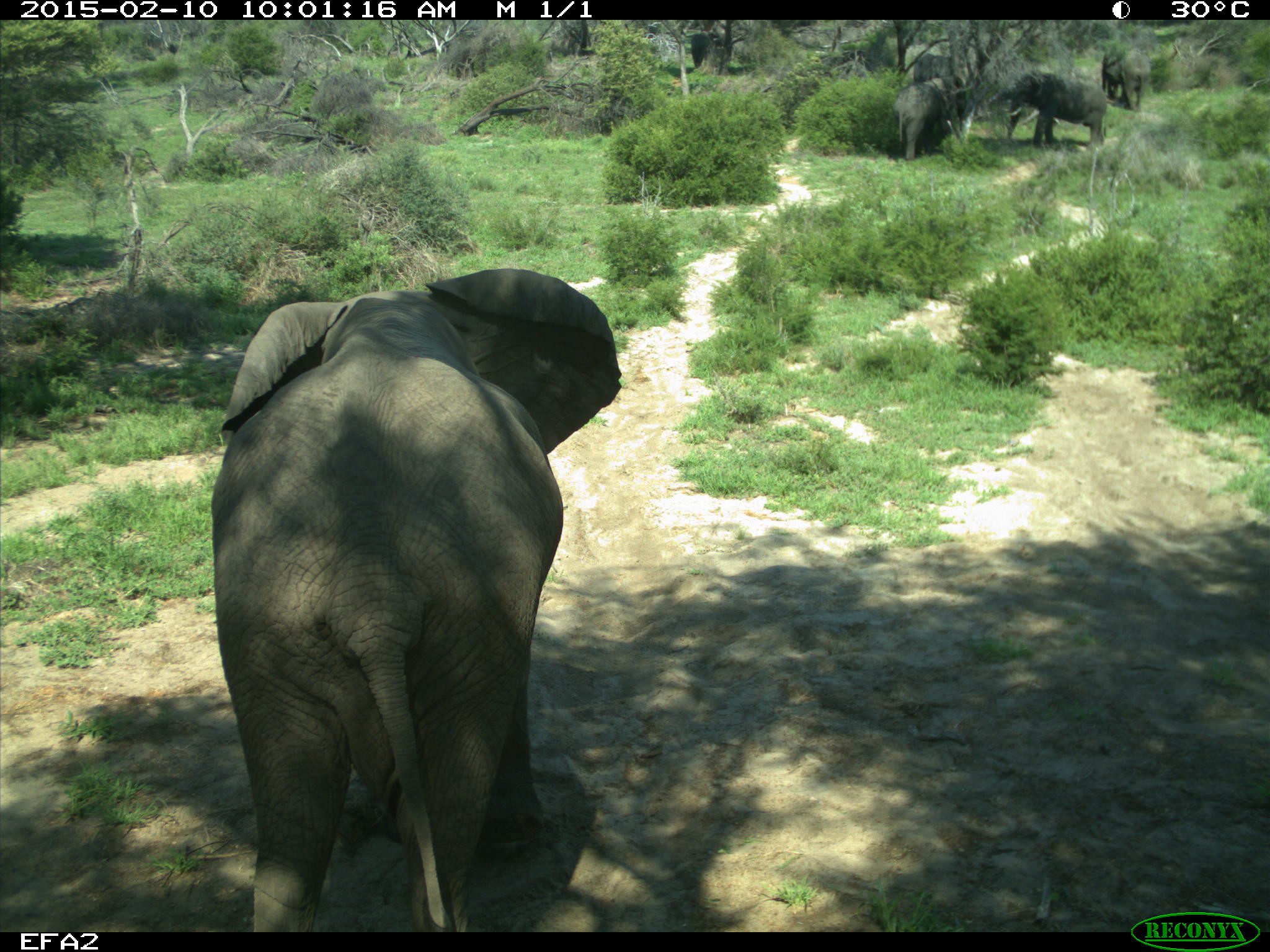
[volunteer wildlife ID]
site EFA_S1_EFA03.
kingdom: Animalia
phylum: Chordata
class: Mammalia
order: Proboscidea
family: Elephantidae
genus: Loxodonta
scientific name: Loxodonta africana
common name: african bush elephant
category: elephant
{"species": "elephant (african bush elephant) (Loxodonta africana)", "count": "5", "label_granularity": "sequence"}